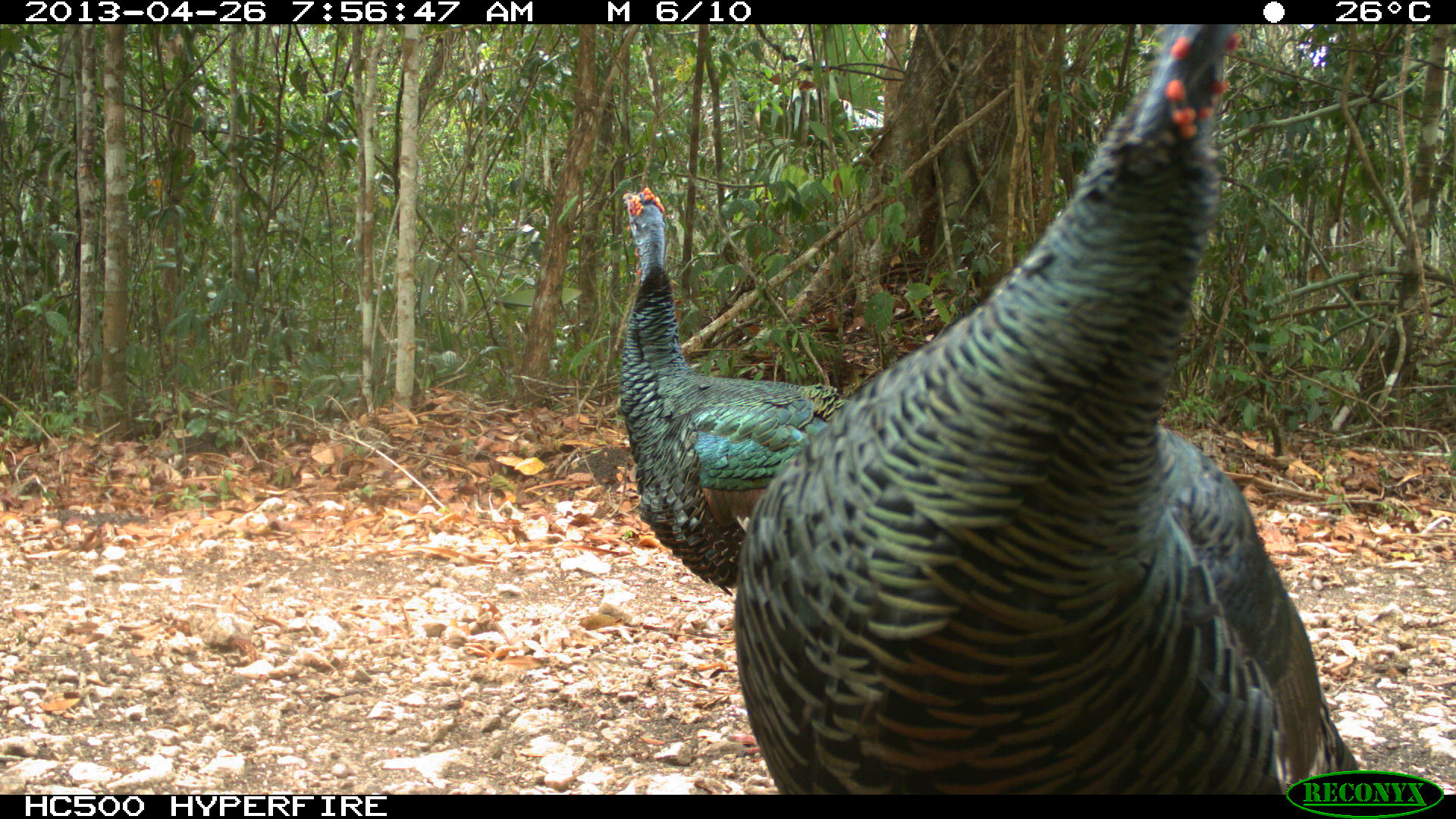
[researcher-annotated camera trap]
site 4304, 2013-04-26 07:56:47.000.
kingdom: Animalia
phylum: Chordata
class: Aves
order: Galliformes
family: Phasianidae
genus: Meleagris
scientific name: Meleagris ocellata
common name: ocellated turkey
Meleagris ocellata (ocellated turkey), count 3.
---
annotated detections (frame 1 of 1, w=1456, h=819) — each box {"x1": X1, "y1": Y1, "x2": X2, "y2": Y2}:
meleagris ocellata: {"x1": 733, "y1": 24, "x2": 1361, "y2": 794}; {"x1": 618, "y1": 186, "x2": 848, "y2": 596}